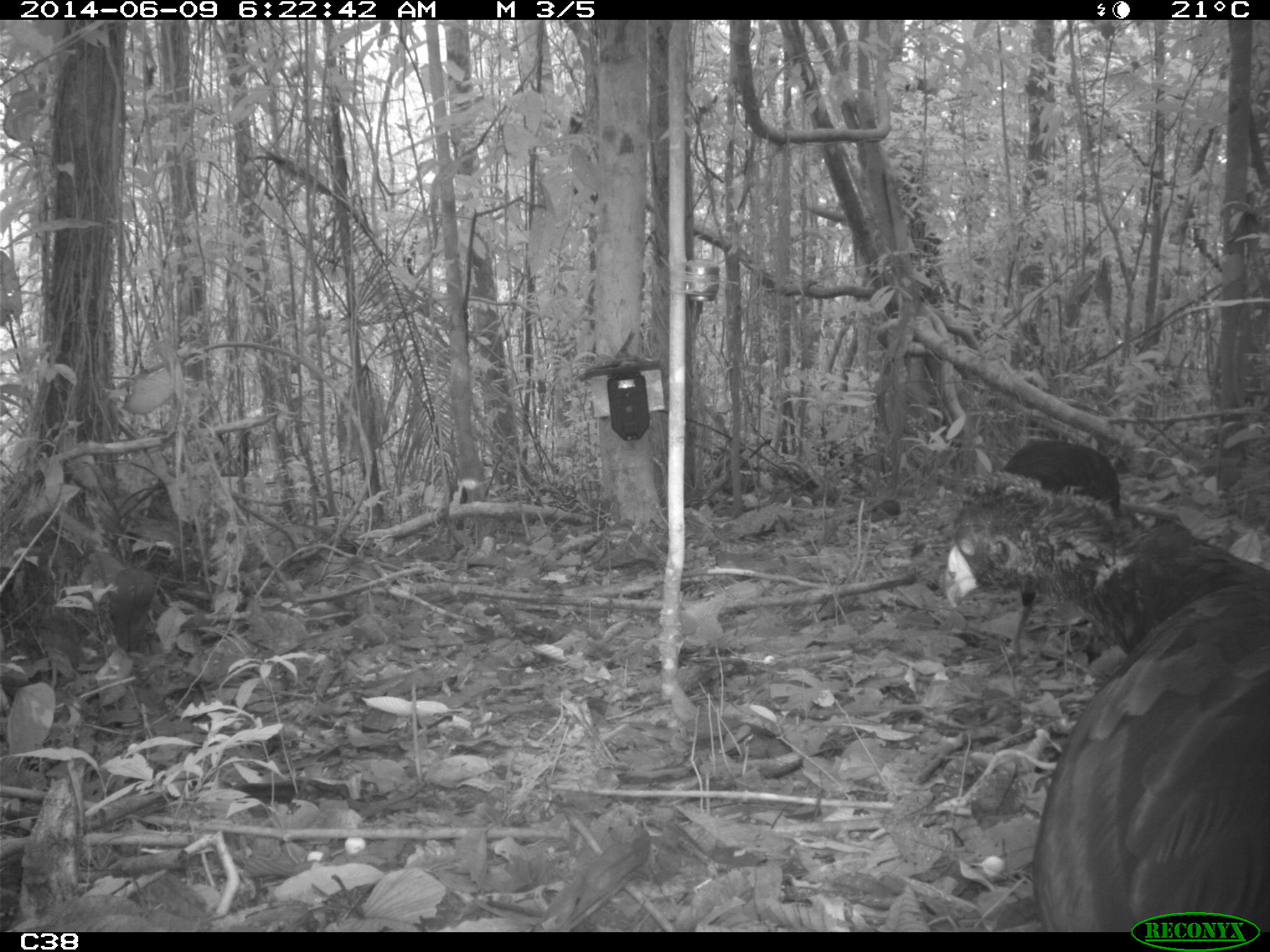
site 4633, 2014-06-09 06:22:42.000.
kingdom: Animalia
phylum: Chordata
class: Aves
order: Galliformes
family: Cracidae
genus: Crax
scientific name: Crax alector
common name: black curassow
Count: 2.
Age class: adult.